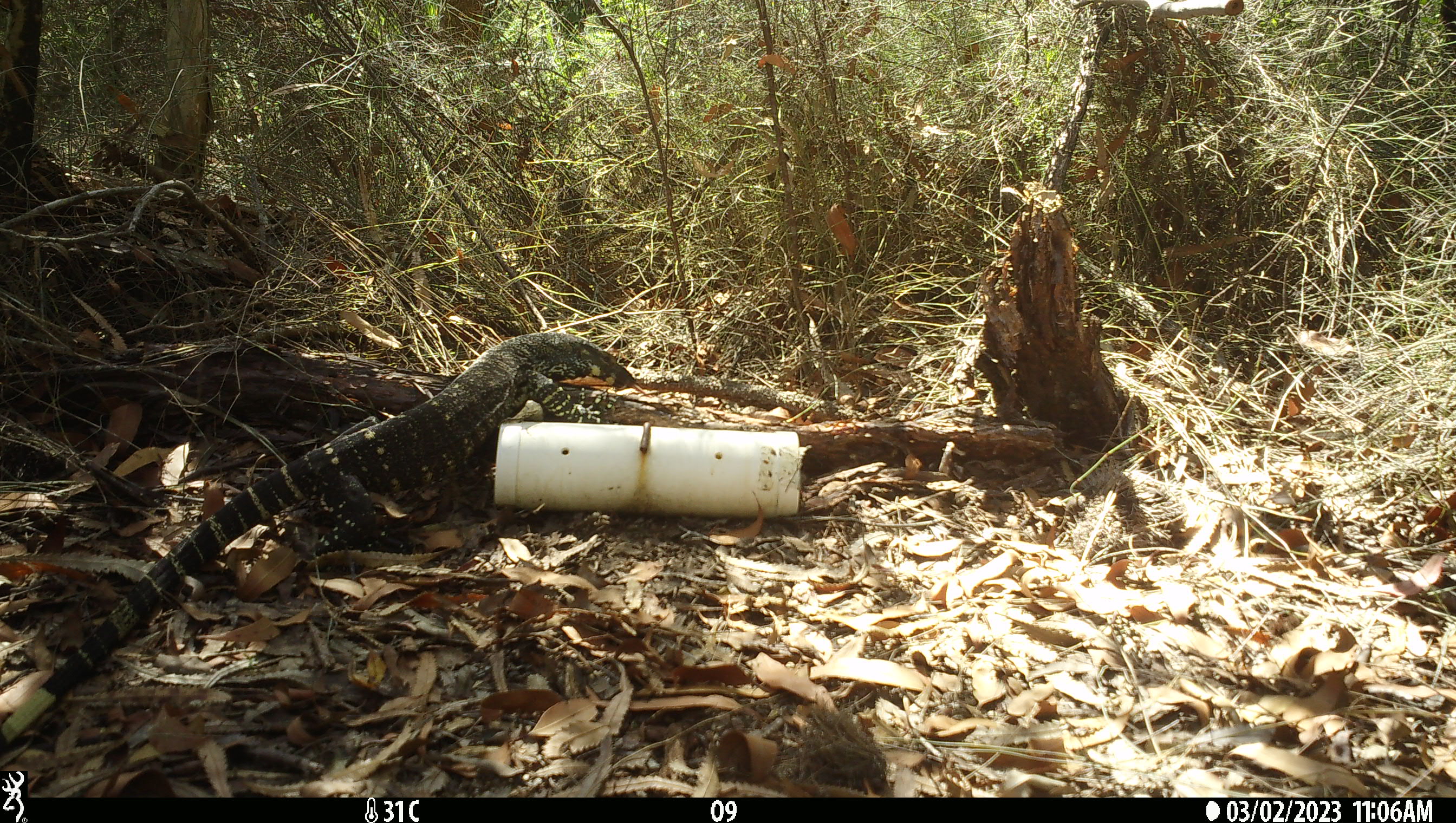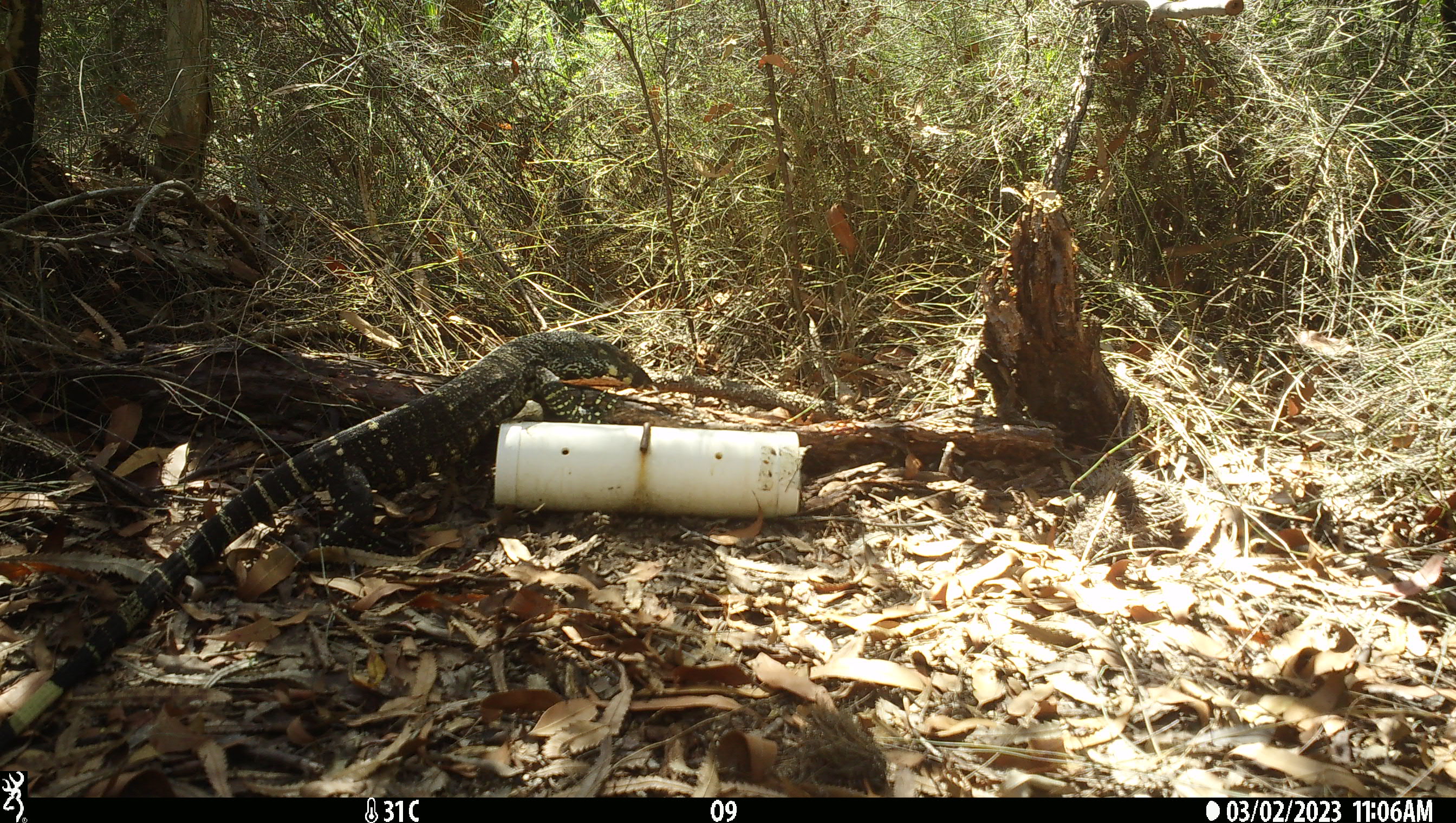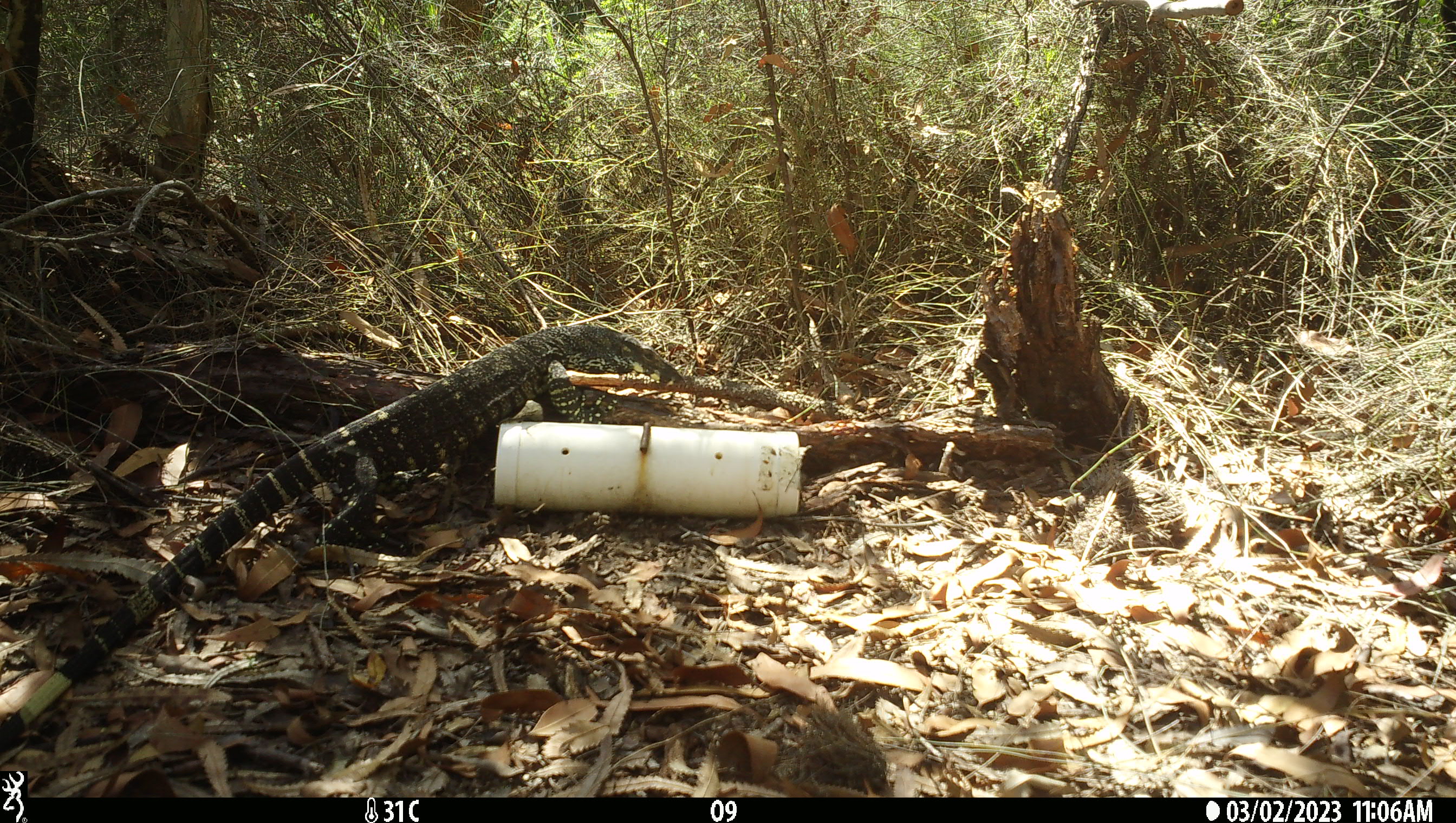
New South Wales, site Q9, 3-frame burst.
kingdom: Animalia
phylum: Chordata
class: Reptilia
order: Squamata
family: Varanidae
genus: Varanus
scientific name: Varanus varius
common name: lace monitor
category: goanna